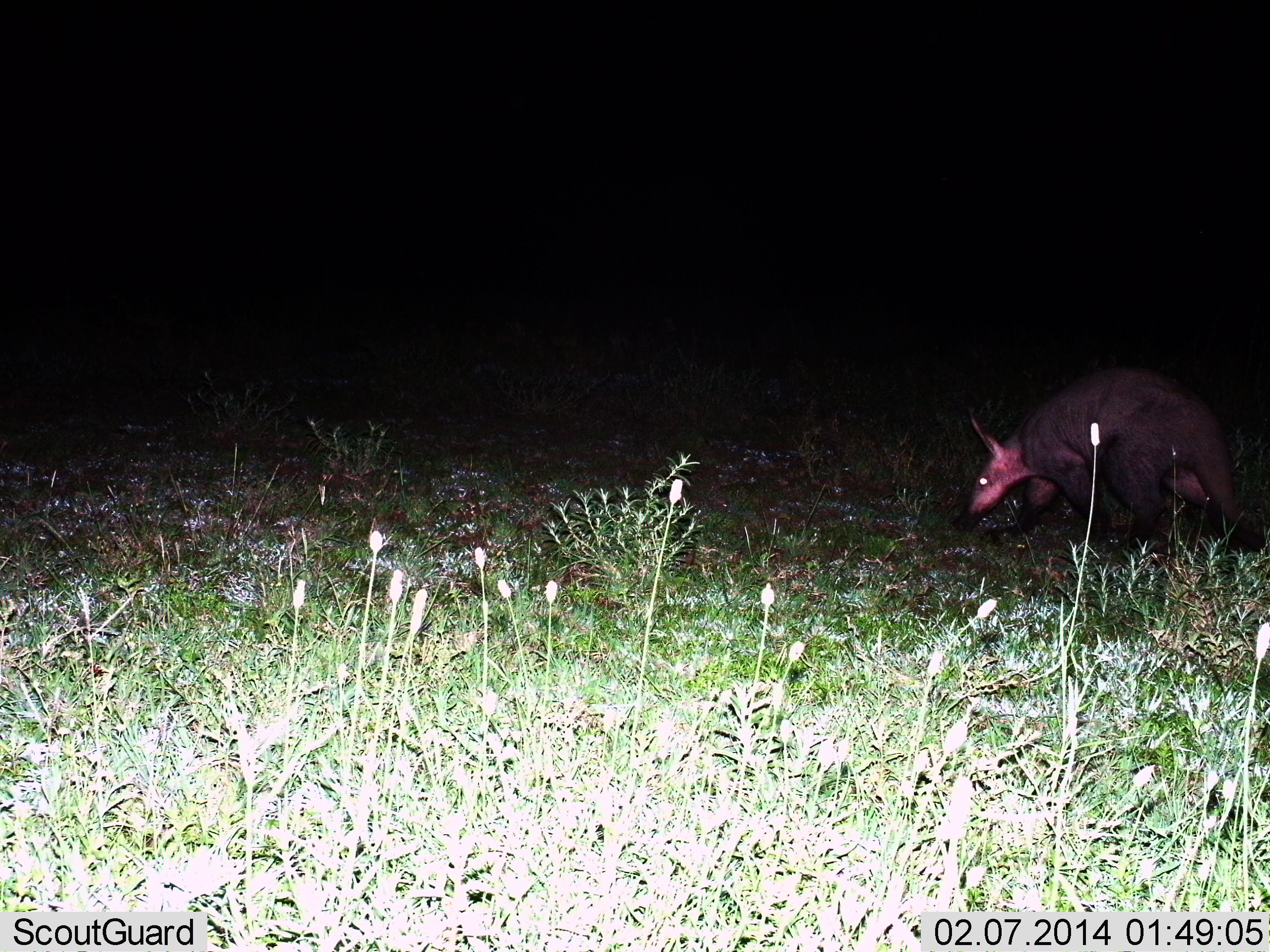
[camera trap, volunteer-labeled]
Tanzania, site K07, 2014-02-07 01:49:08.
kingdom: Animalia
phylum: Chordata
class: Mammalia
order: Tubulidentata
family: Orycteropodidae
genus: Orycteropus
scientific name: Orycteropus afer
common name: aardvark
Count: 1.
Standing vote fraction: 20%.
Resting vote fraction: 0%.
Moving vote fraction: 70%.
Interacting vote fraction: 0%.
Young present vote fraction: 0%.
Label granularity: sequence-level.